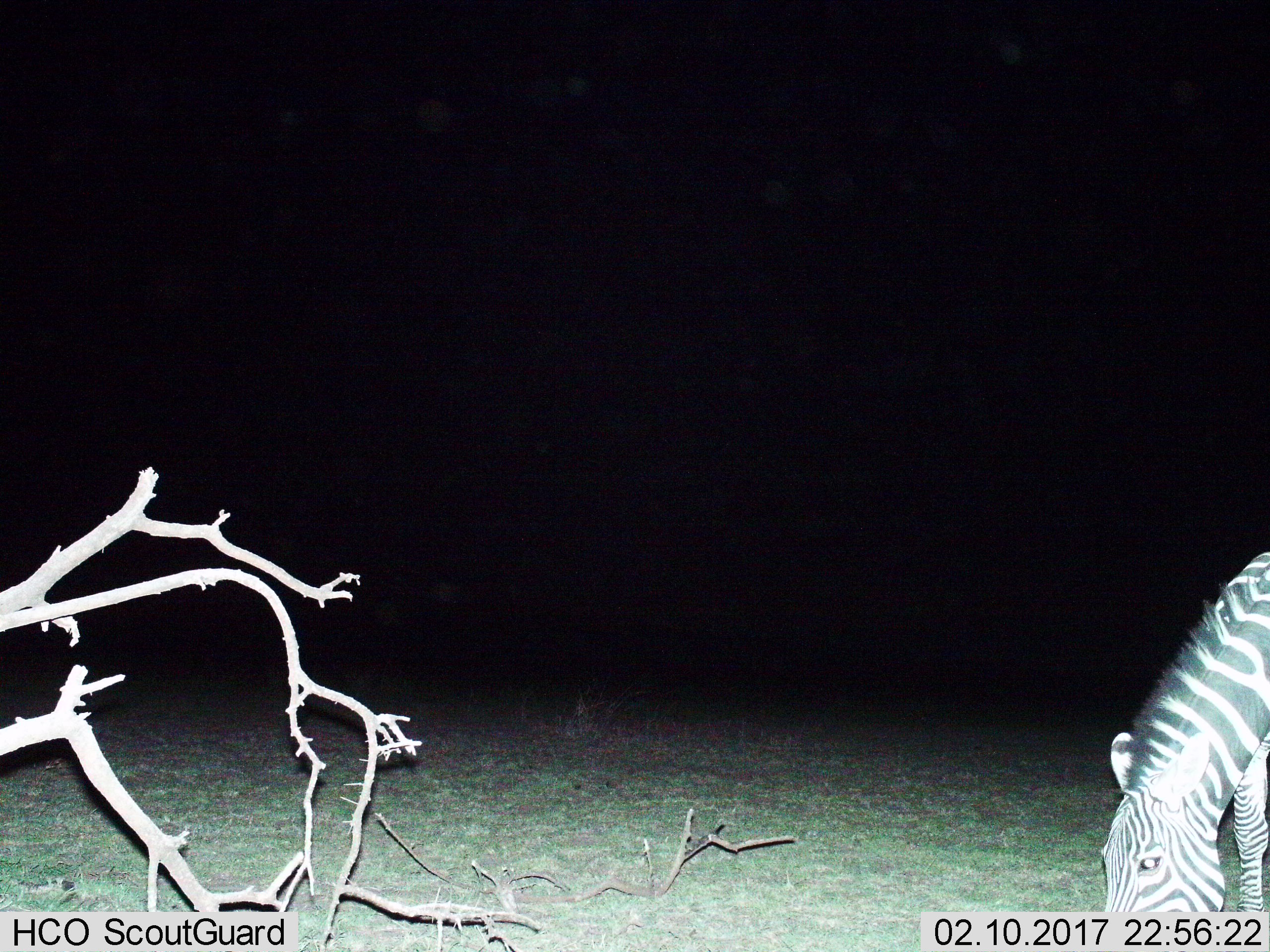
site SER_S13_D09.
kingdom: Animalia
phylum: Chordata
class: Mammalia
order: Perissodactyla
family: Equidae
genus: Equus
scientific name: Equus quagga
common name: plains zebra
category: zebraplains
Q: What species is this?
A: Zebraplains (plains zebra) (Equus quagga).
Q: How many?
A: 1.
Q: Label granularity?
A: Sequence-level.